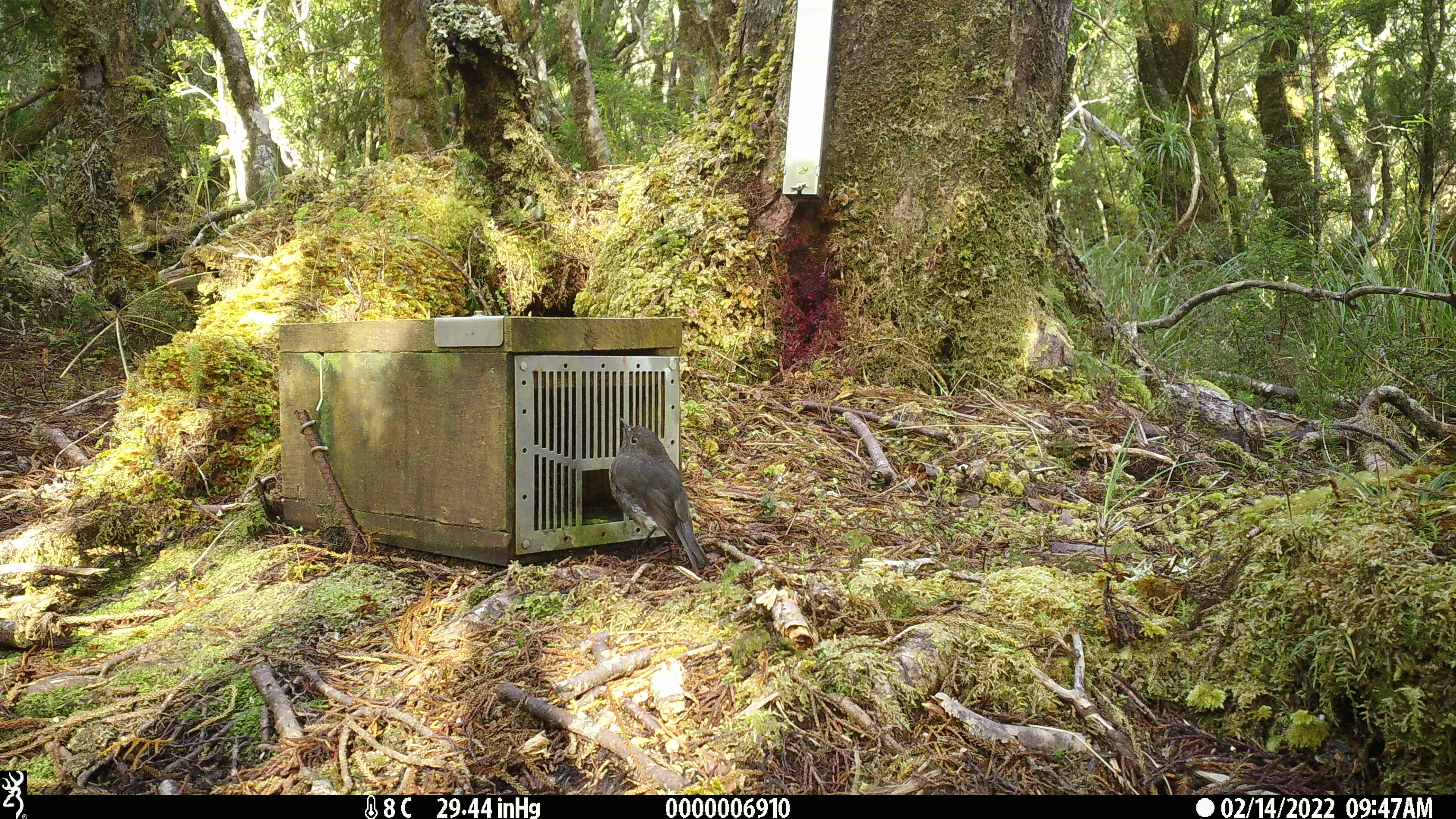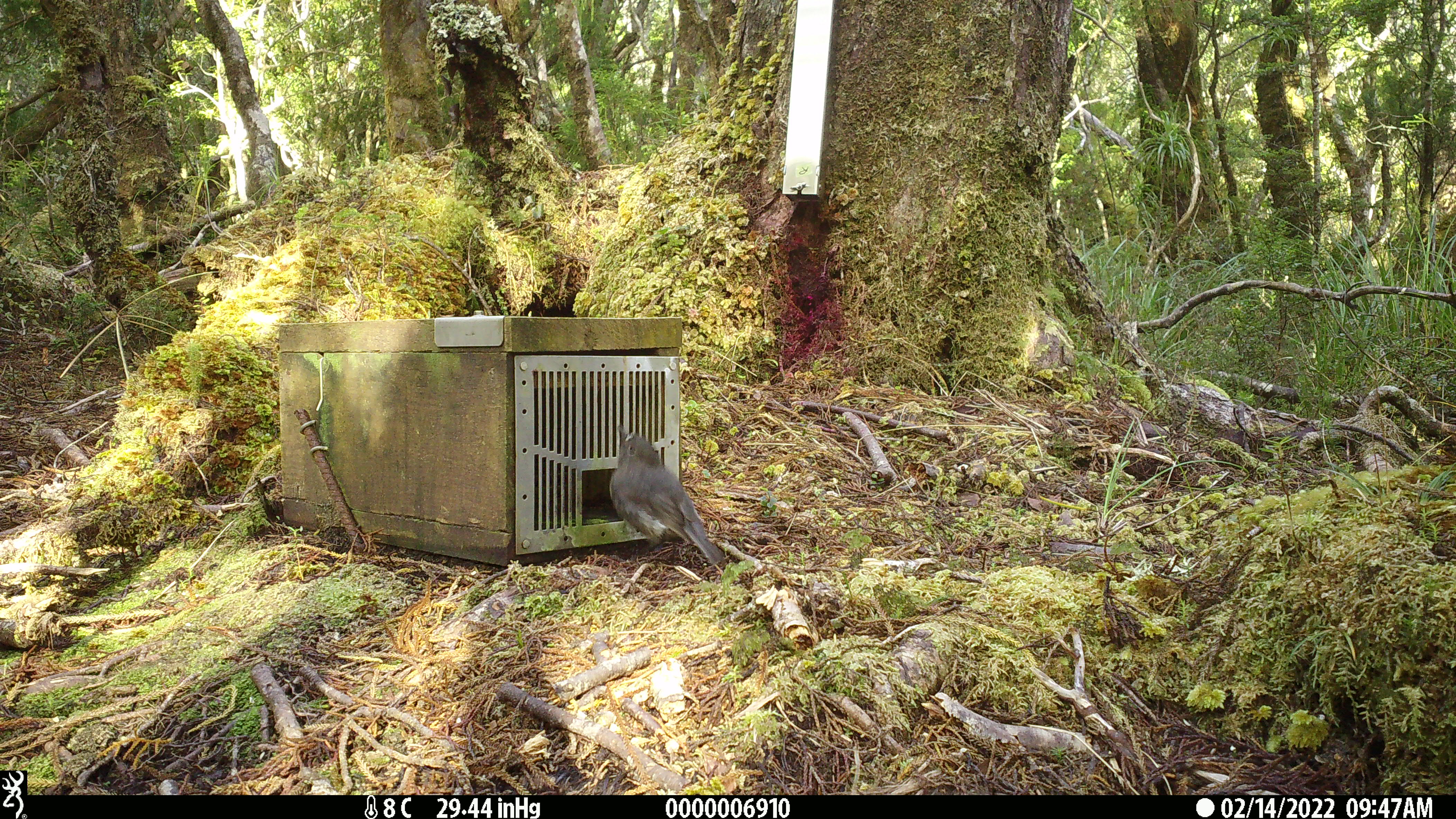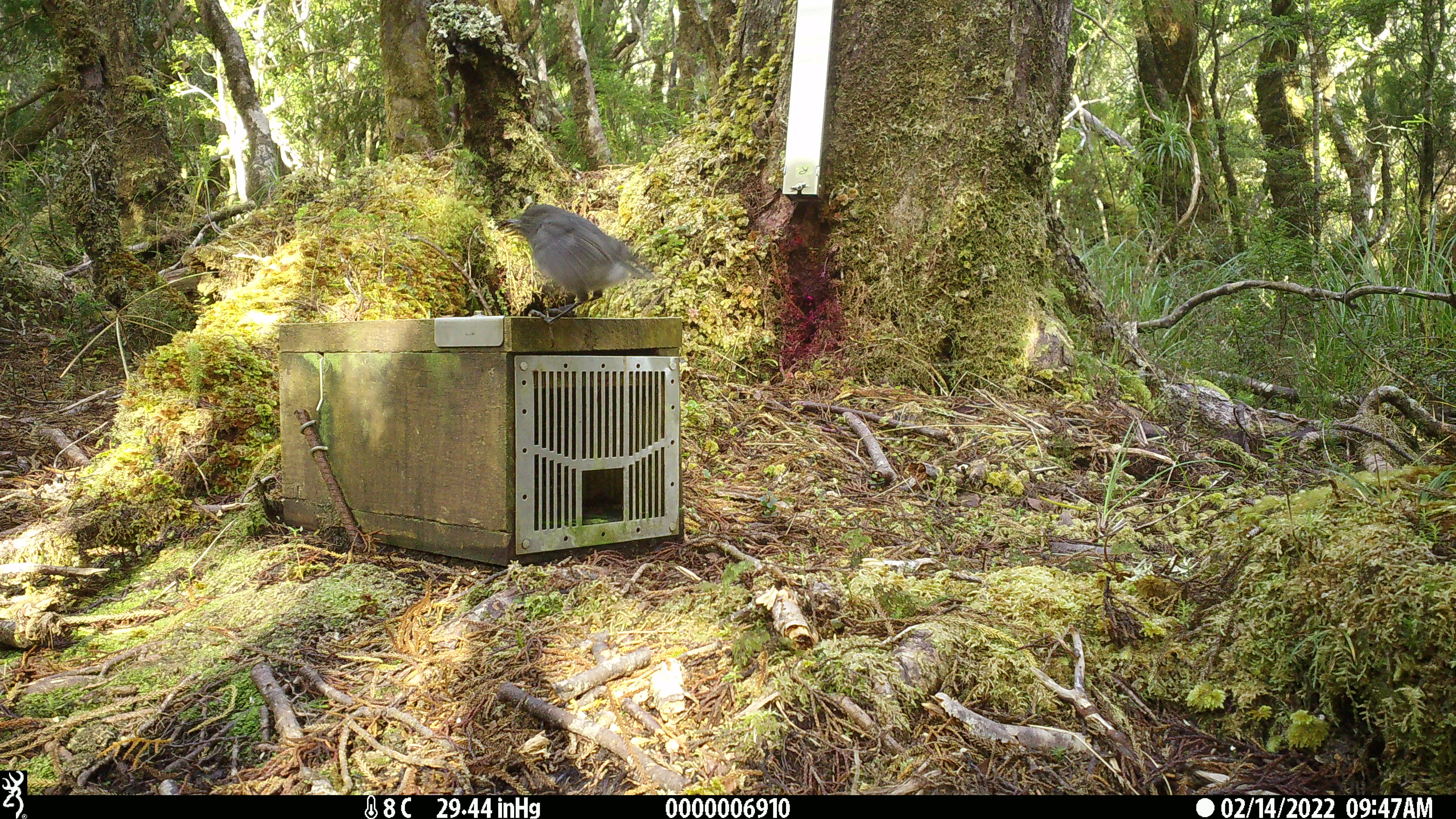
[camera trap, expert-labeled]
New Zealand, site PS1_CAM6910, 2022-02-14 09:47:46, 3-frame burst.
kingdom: Animalia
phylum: Chordata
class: Aves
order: Passeriformes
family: Petroicidae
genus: Petroica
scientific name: Petroica australis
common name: new zealand robin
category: robin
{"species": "robin (new zealand robin) (Petroica australis)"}